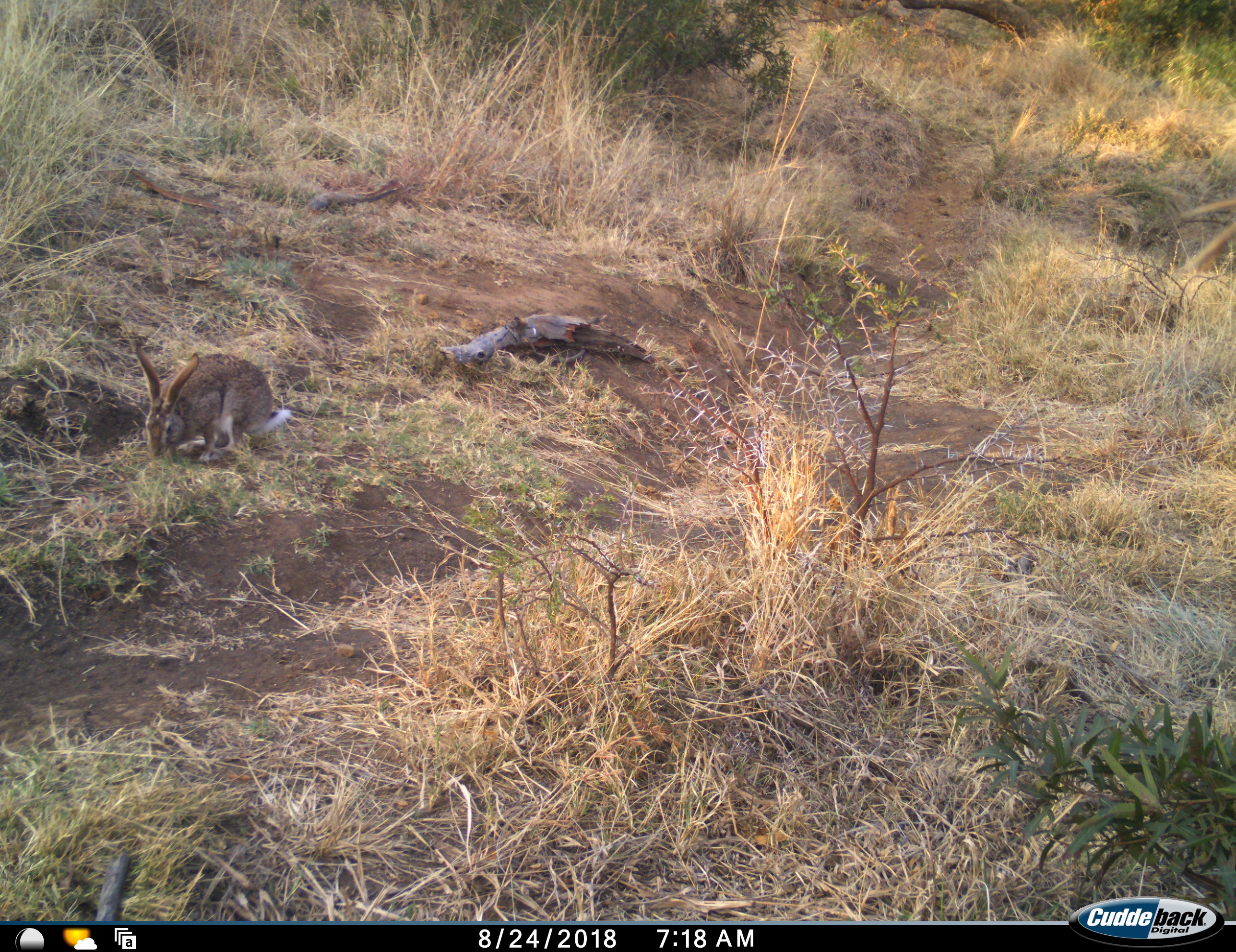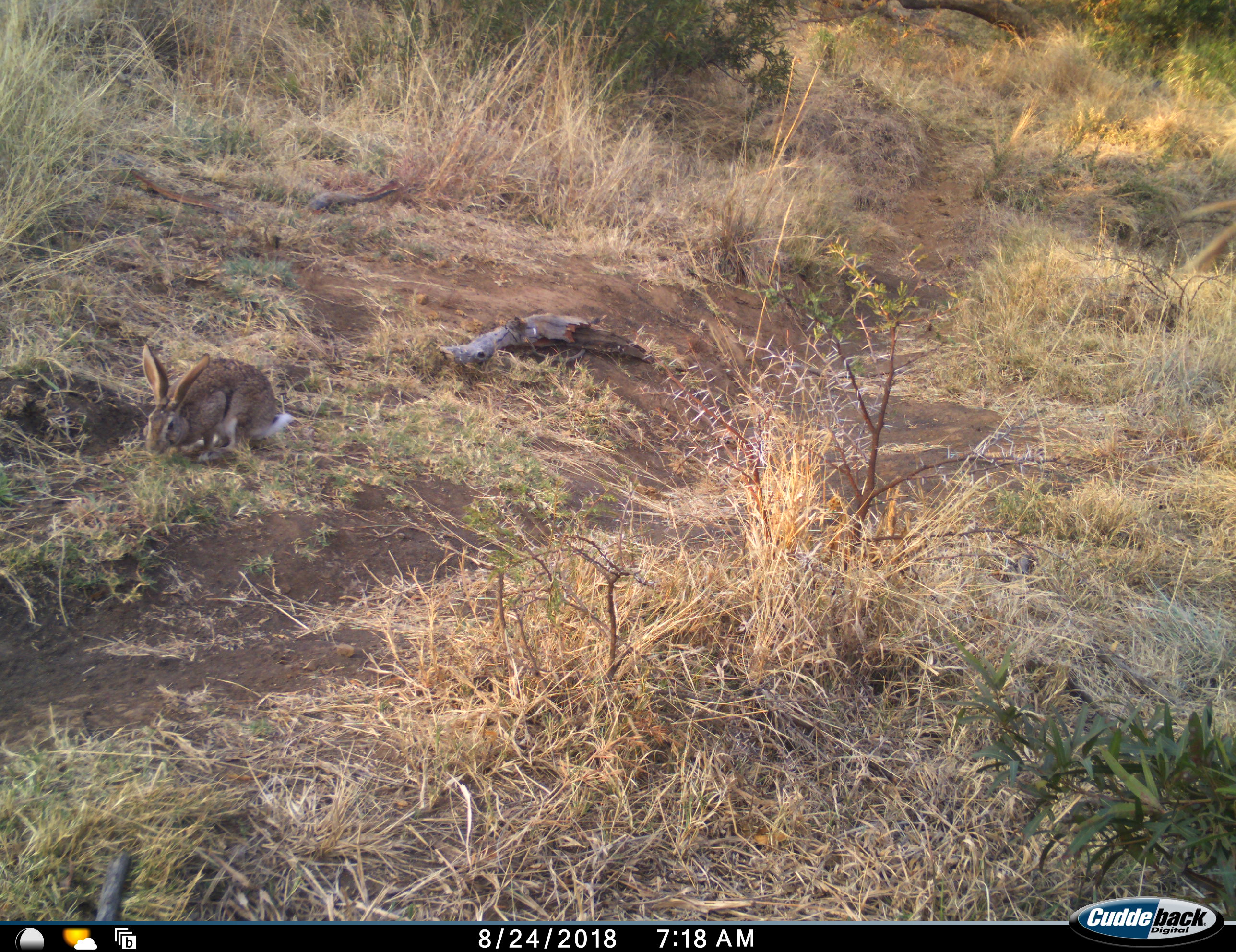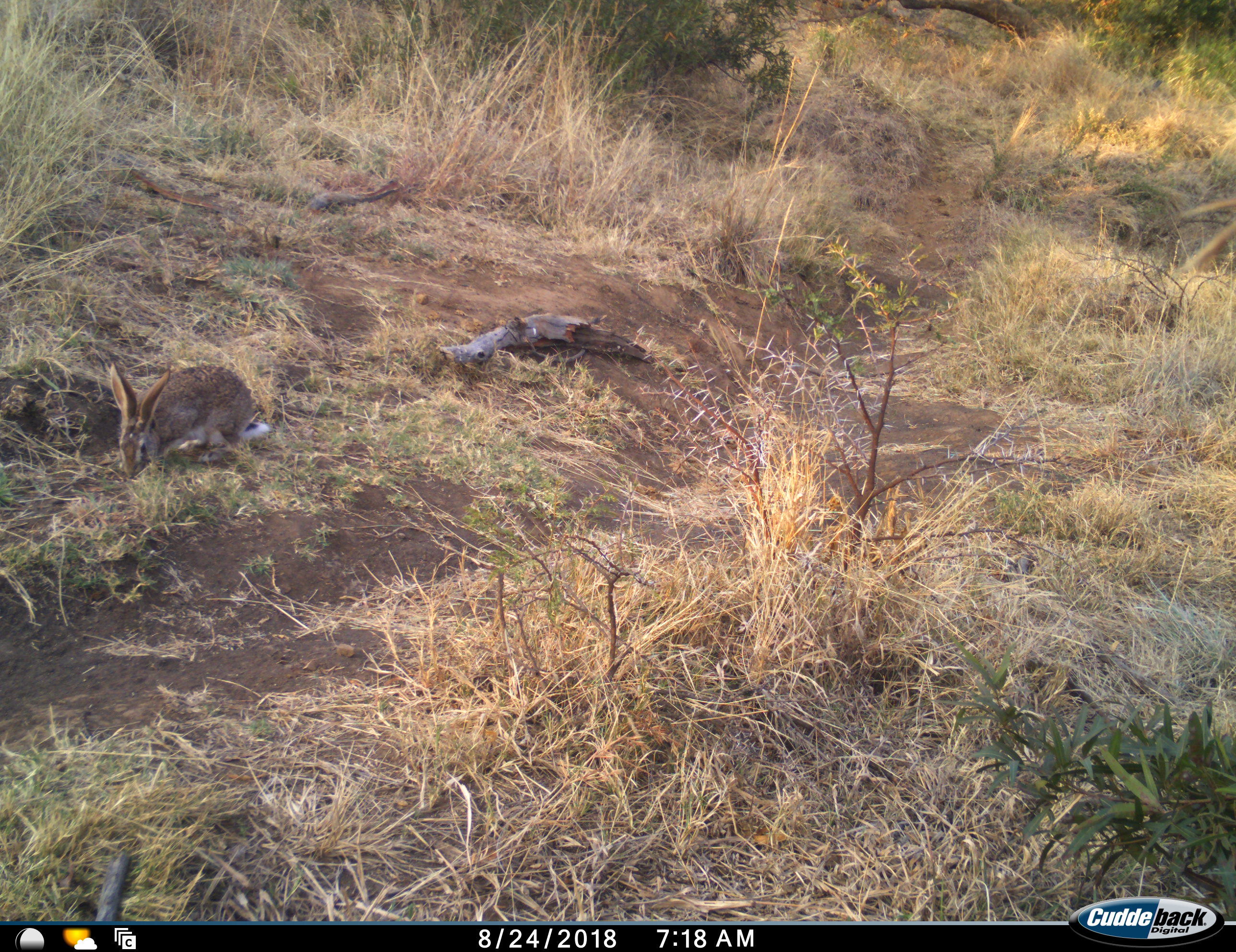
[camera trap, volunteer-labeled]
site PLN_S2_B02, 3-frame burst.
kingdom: Animalia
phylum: Chordata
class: Mammalia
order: Lagomorpha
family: Leporidae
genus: Lepus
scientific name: Lepus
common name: hare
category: hareunknown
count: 1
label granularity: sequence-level